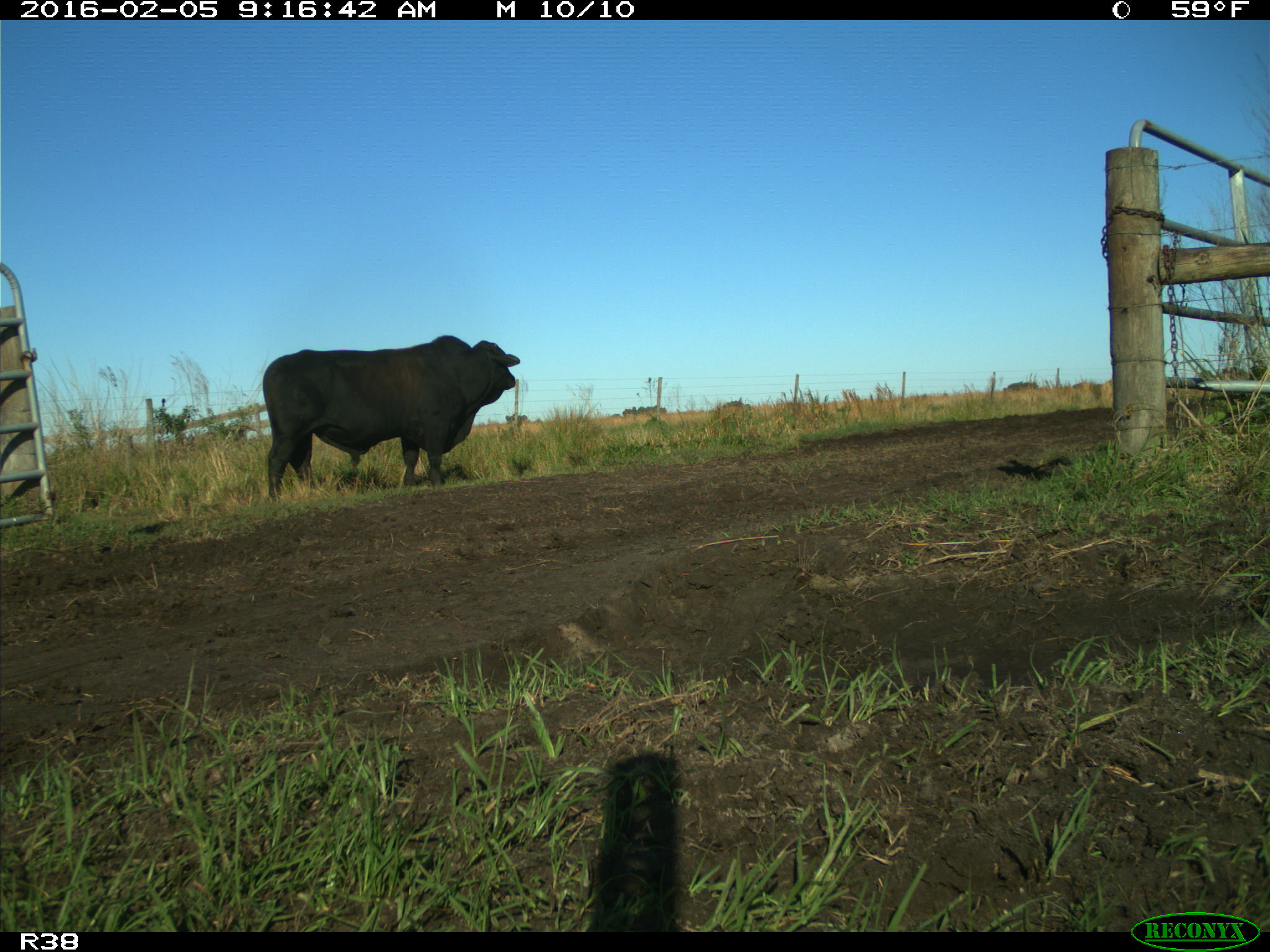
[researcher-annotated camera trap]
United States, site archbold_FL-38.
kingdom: Animalia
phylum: Chordata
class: Mammalia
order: Artiodactyla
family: Bovidae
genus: Bos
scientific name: Bos taurus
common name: domestic cow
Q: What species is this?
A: Bos taurus (domestic cow).